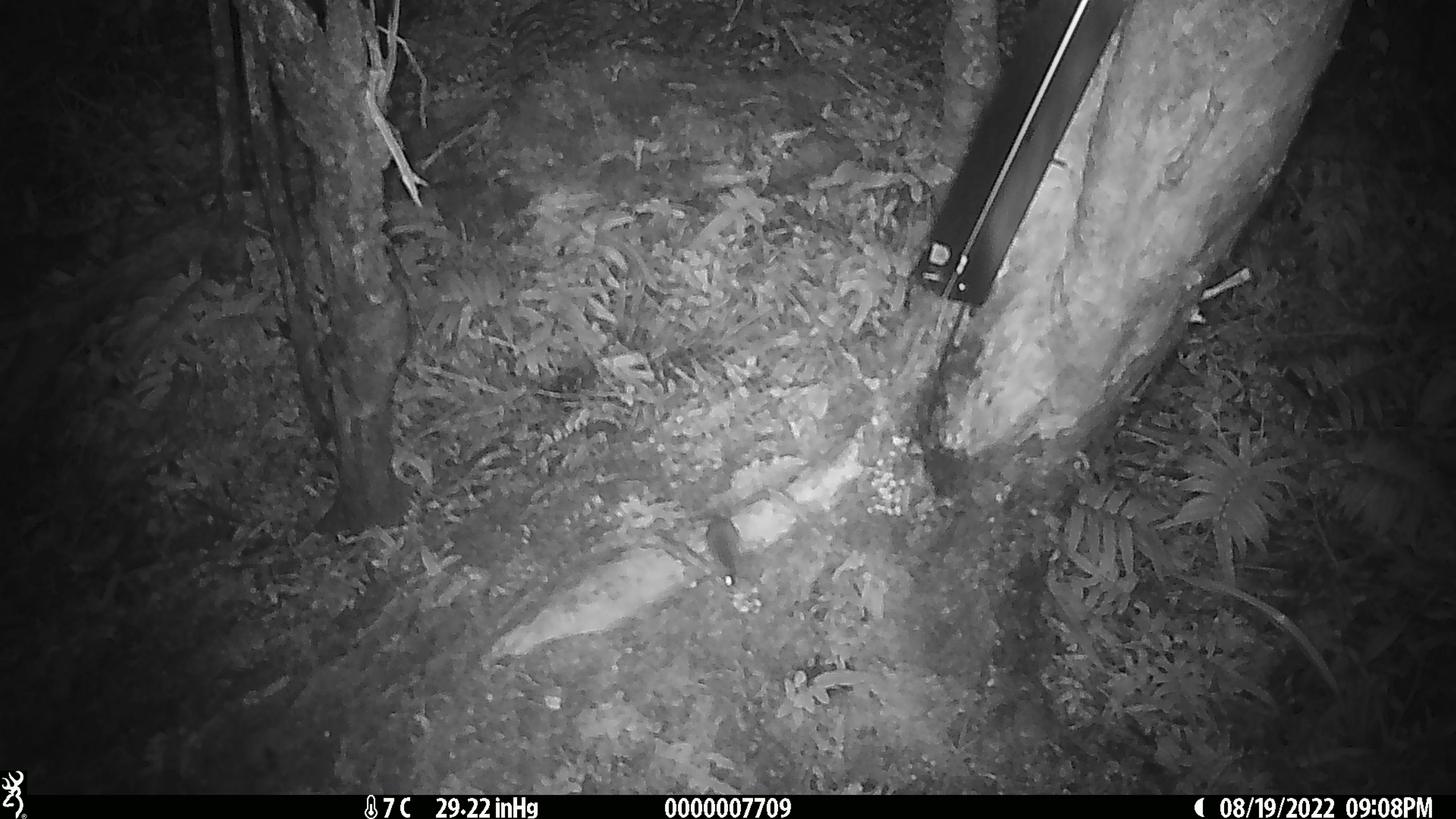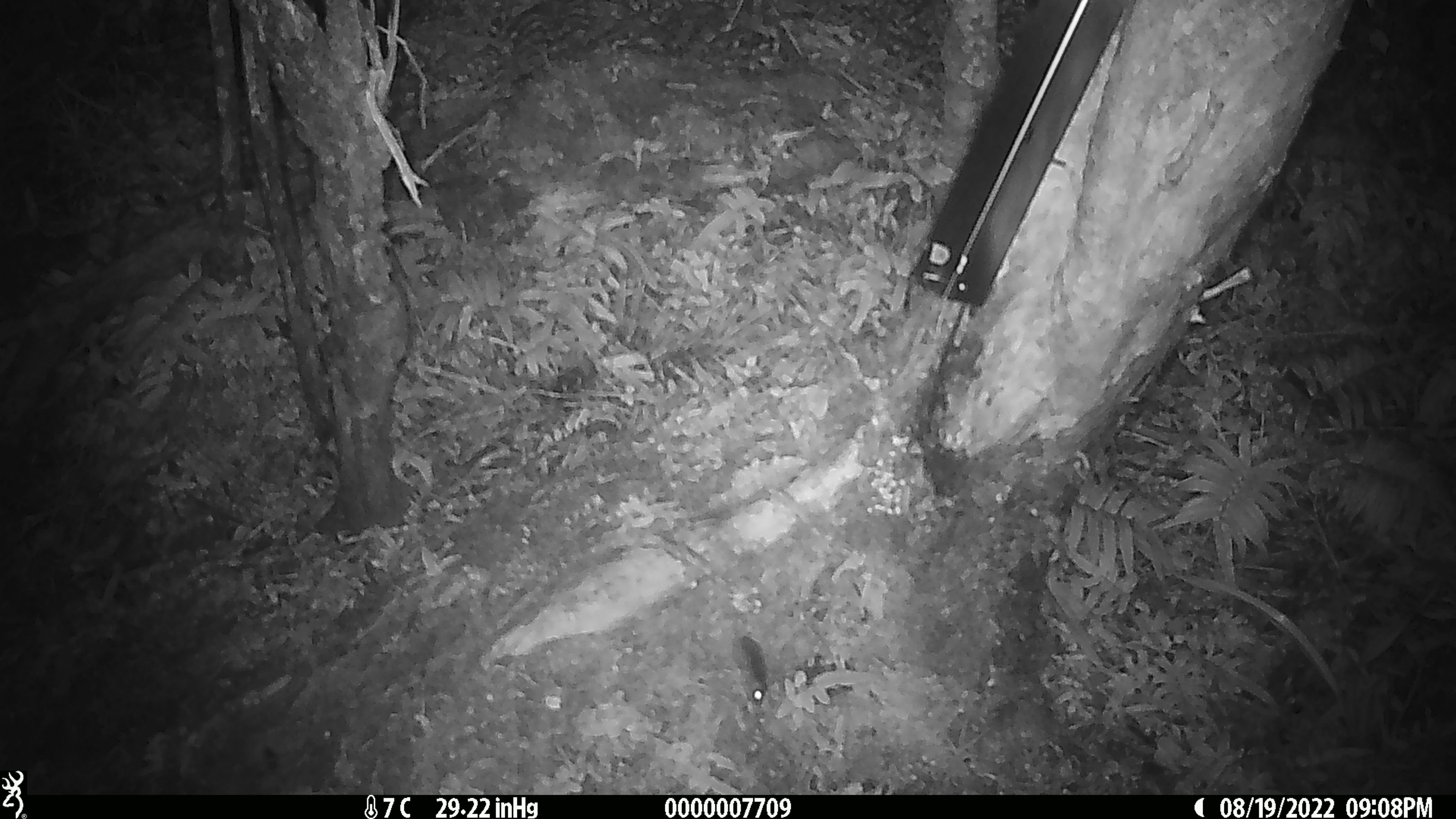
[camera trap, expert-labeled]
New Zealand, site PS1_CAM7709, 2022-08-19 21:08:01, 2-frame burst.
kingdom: Animalia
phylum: Chordata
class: Mammalia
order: Rodentia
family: Muridae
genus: Mus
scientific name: Mus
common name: mouse